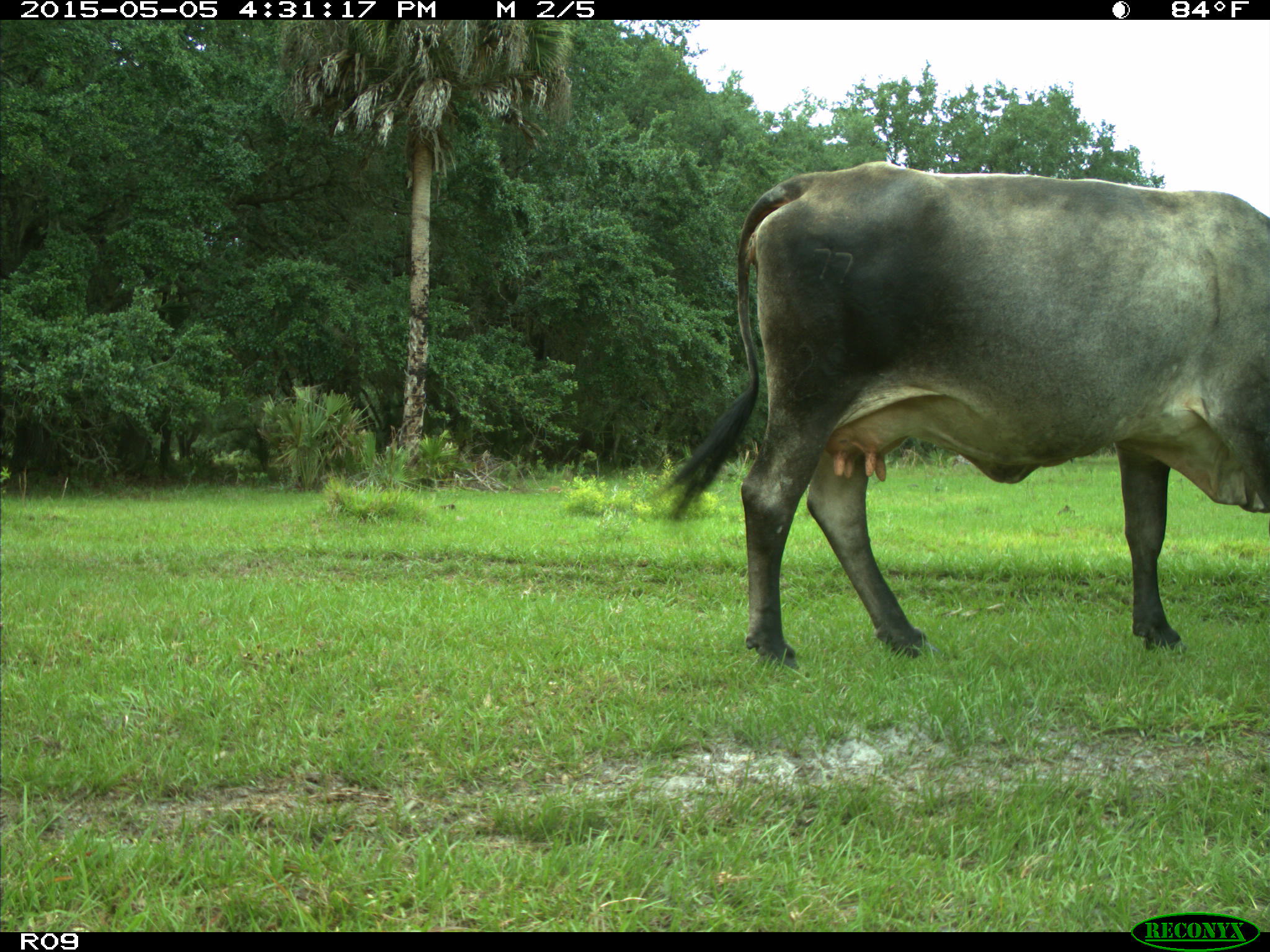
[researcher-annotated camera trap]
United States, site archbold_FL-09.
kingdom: Animalia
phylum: Chordata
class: Mammalia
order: Artiodactyla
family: Bovidae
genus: Bos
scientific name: Bos taurus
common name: domestic cow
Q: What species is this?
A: Bos taurus (domestic cow).